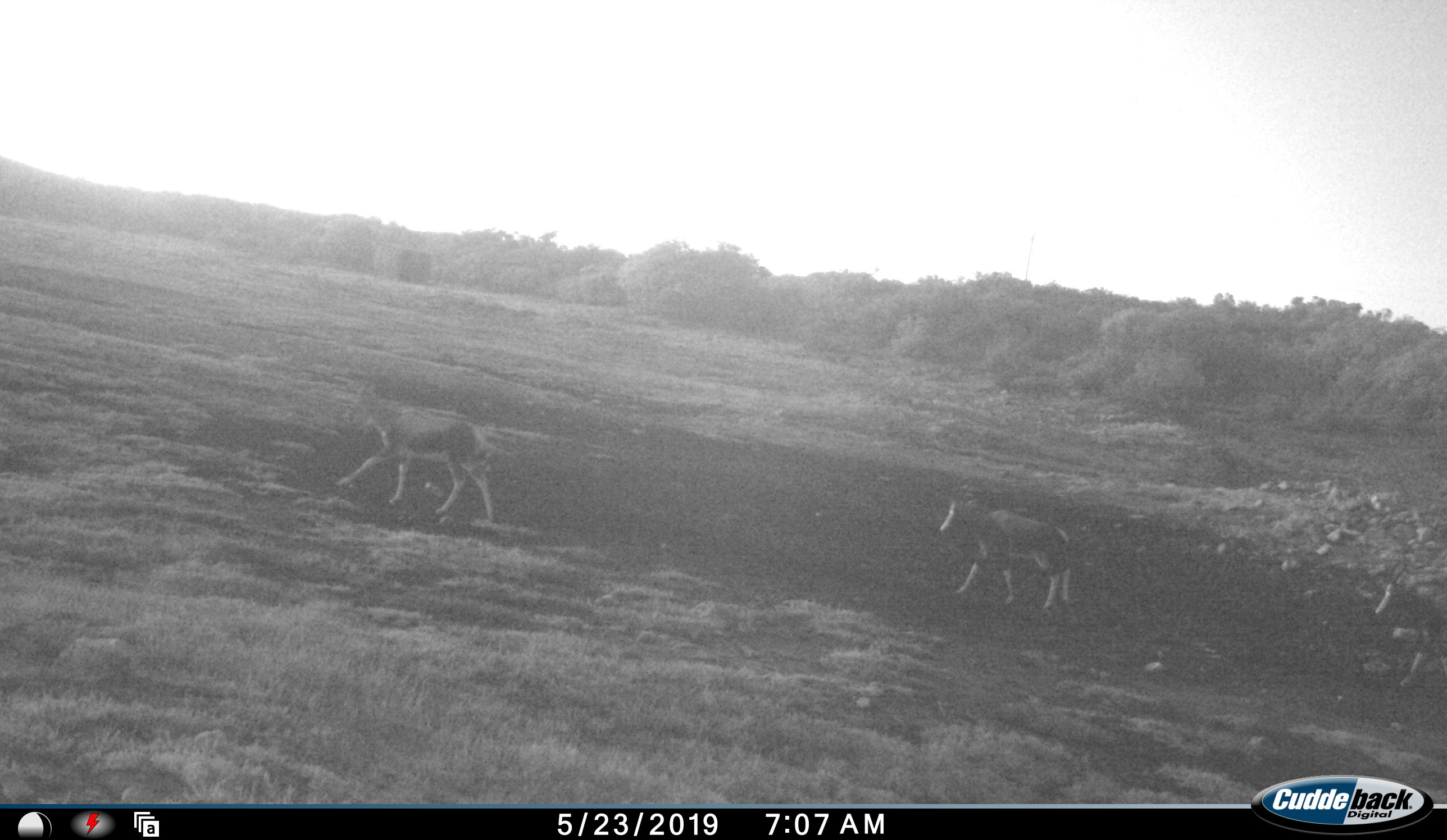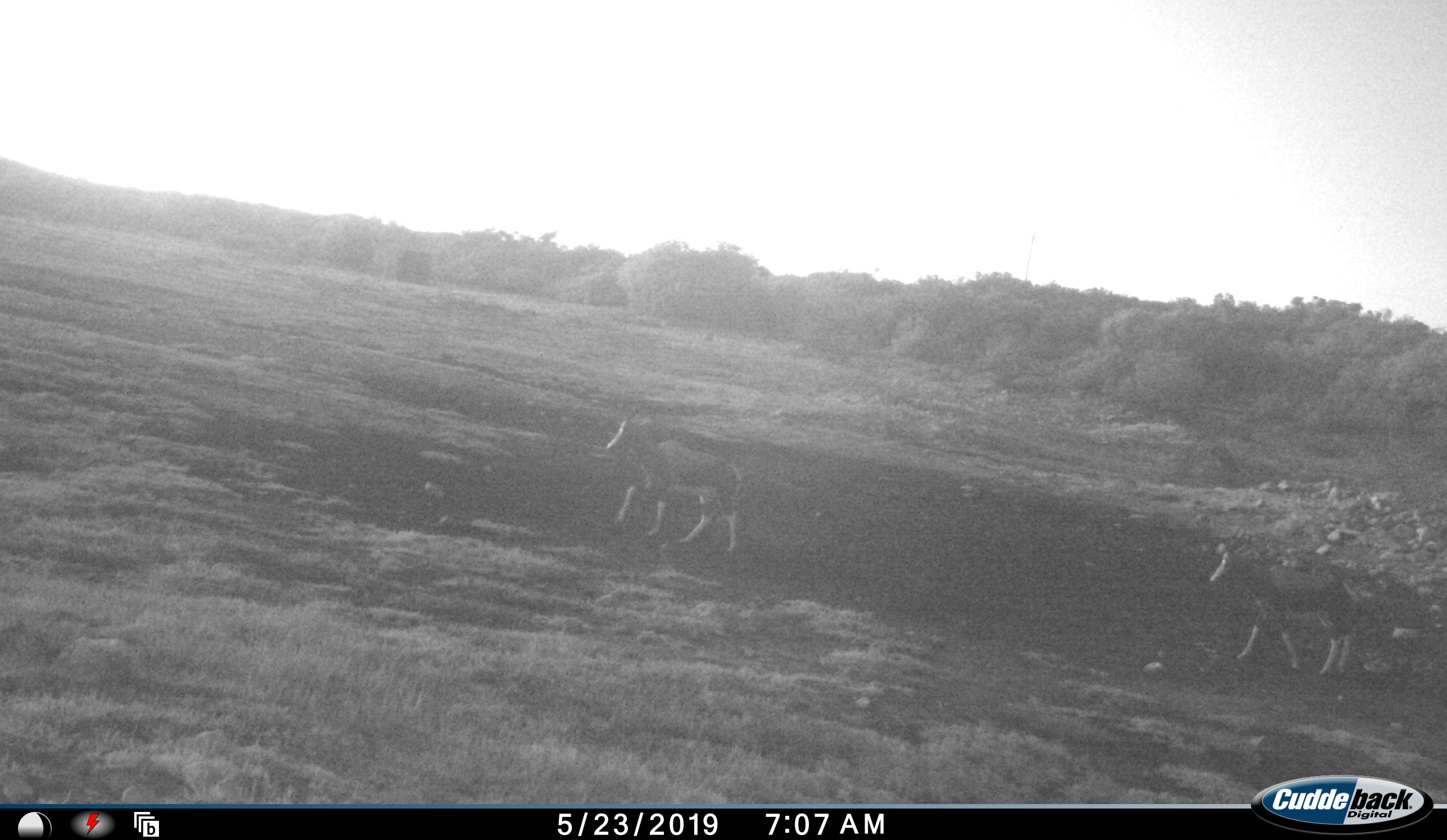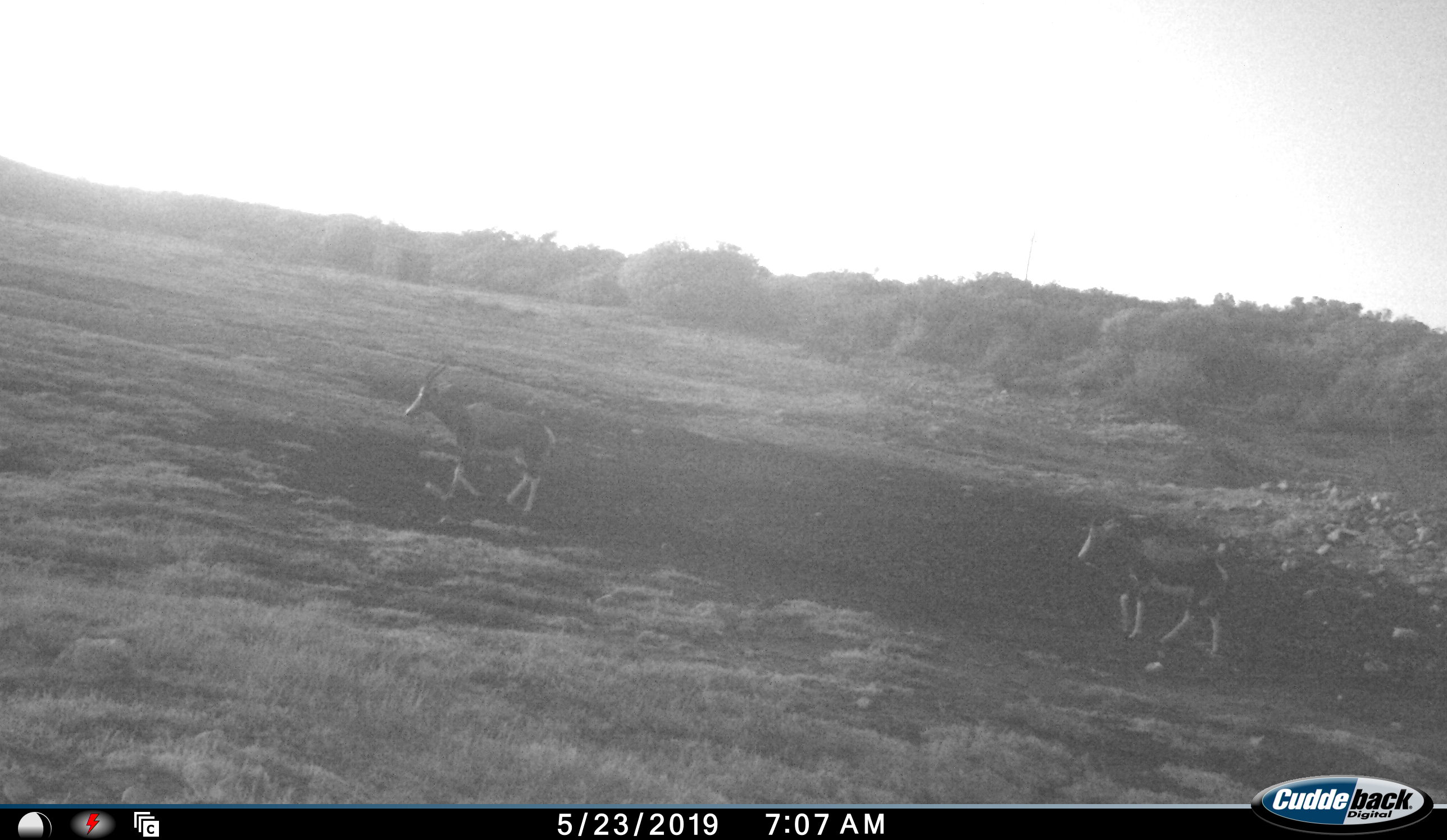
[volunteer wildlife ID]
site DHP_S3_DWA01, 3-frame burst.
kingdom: Animalia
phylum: Chordata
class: Mammalia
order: Artiodactyla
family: Bovidae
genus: Damaliscus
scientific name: Damaliscus pygargus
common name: bontebok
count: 3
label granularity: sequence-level